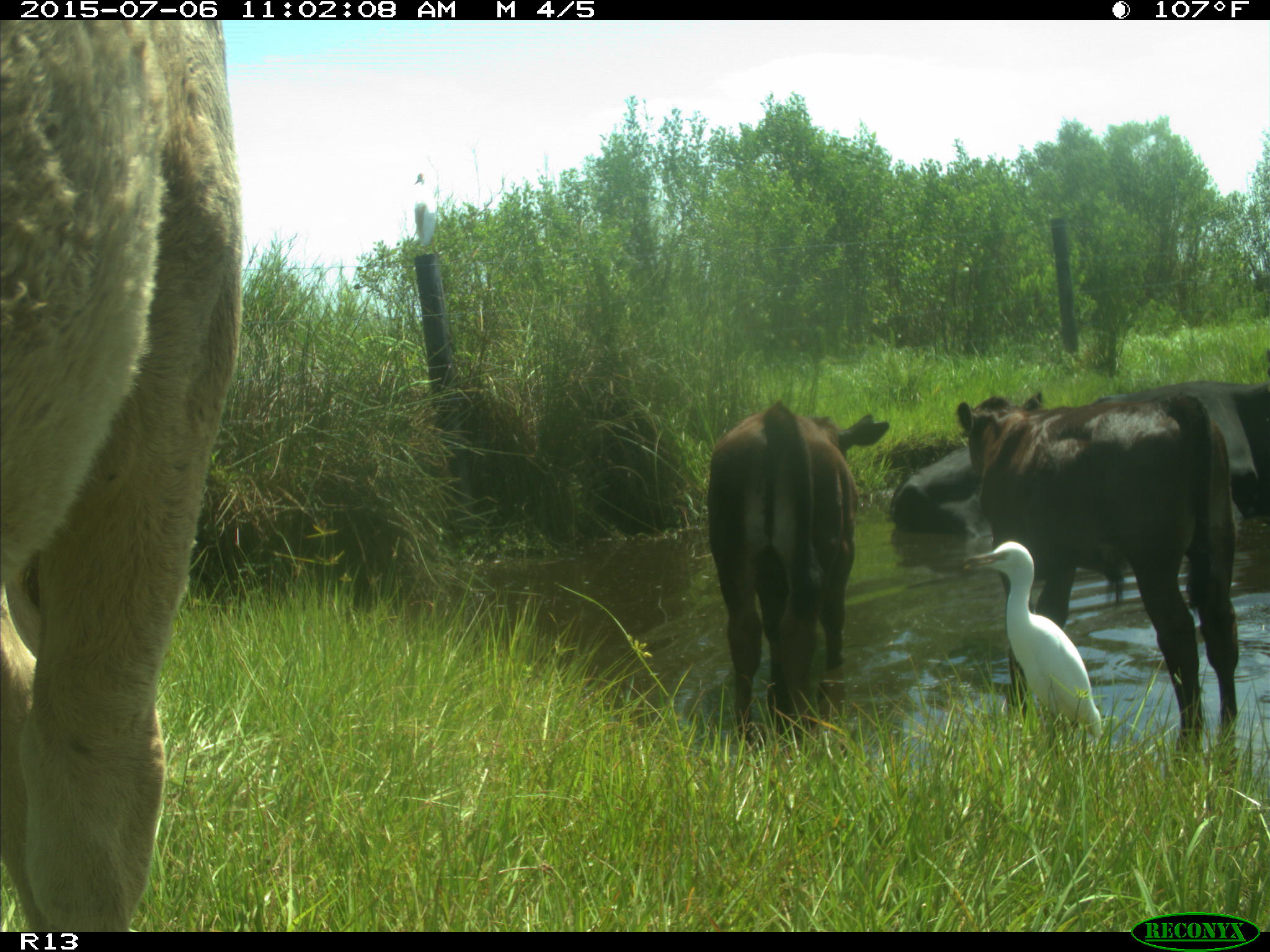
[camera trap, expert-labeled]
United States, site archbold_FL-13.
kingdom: Animalia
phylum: Chordata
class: Mammalia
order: Artiodactyla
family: Bovidae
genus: Bos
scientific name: Bos taurus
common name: domestic cow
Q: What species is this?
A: Bos taurus (domestic cow).